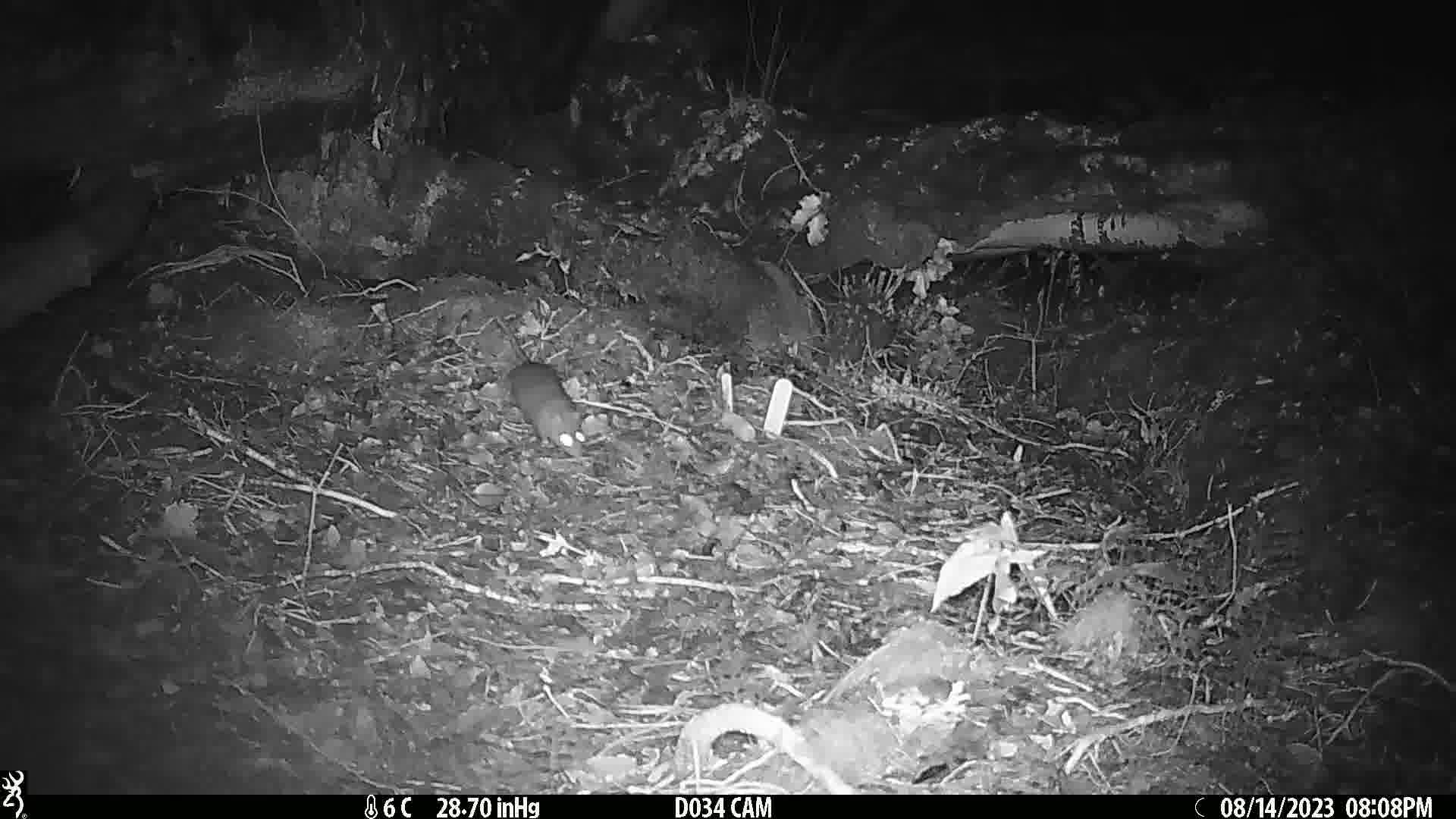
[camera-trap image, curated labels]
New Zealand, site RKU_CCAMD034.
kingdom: Animalia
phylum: Chordata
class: Mammalia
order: Rodentia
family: Muridae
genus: Rattus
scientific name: Rattus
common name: rat